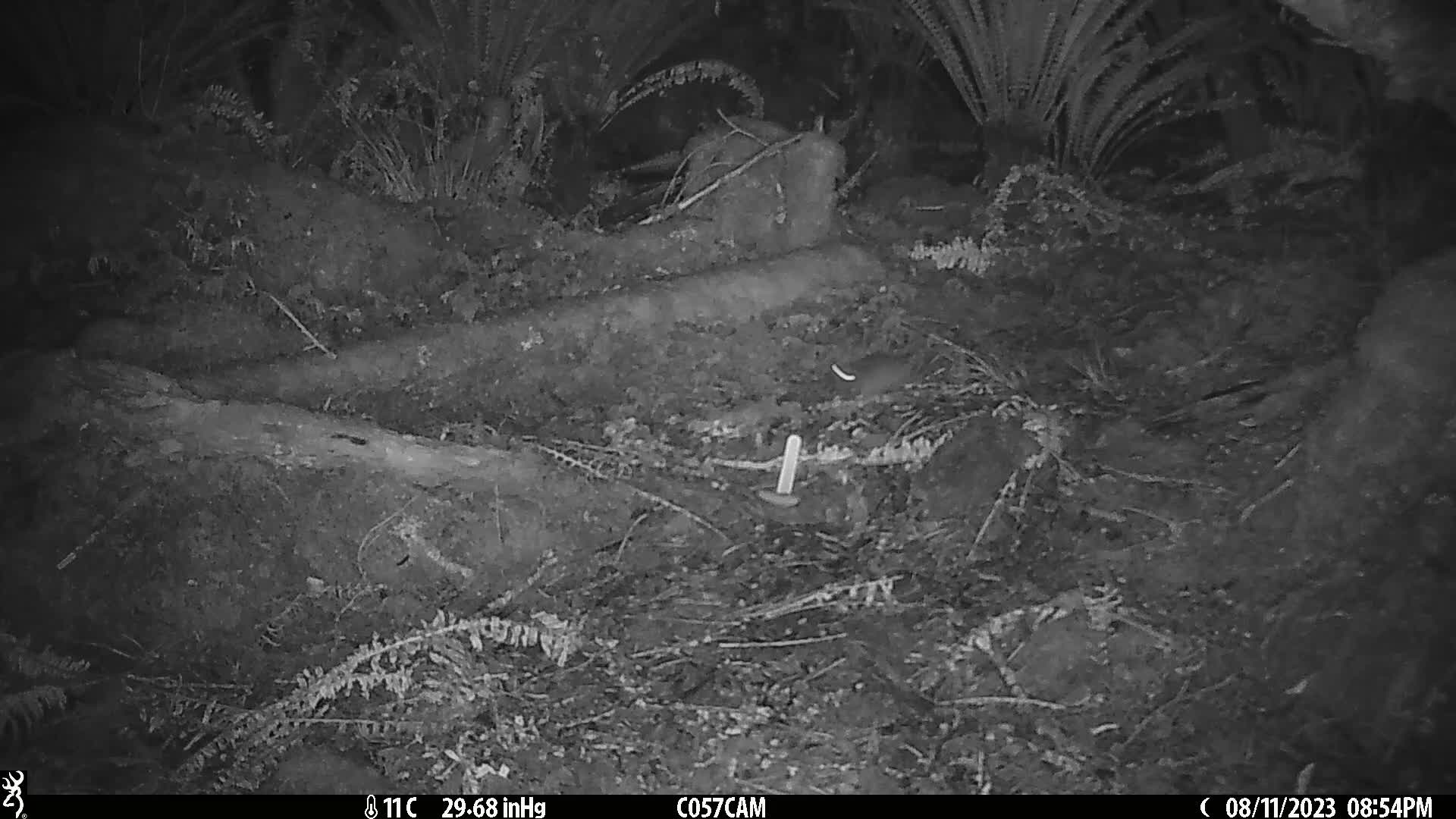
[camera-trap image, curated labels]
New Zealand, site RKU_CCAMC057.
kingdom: Animalia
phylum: Chordata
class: Mammalia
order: Rodentia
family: Muridae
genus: Rattus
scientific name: Rattus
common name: rat